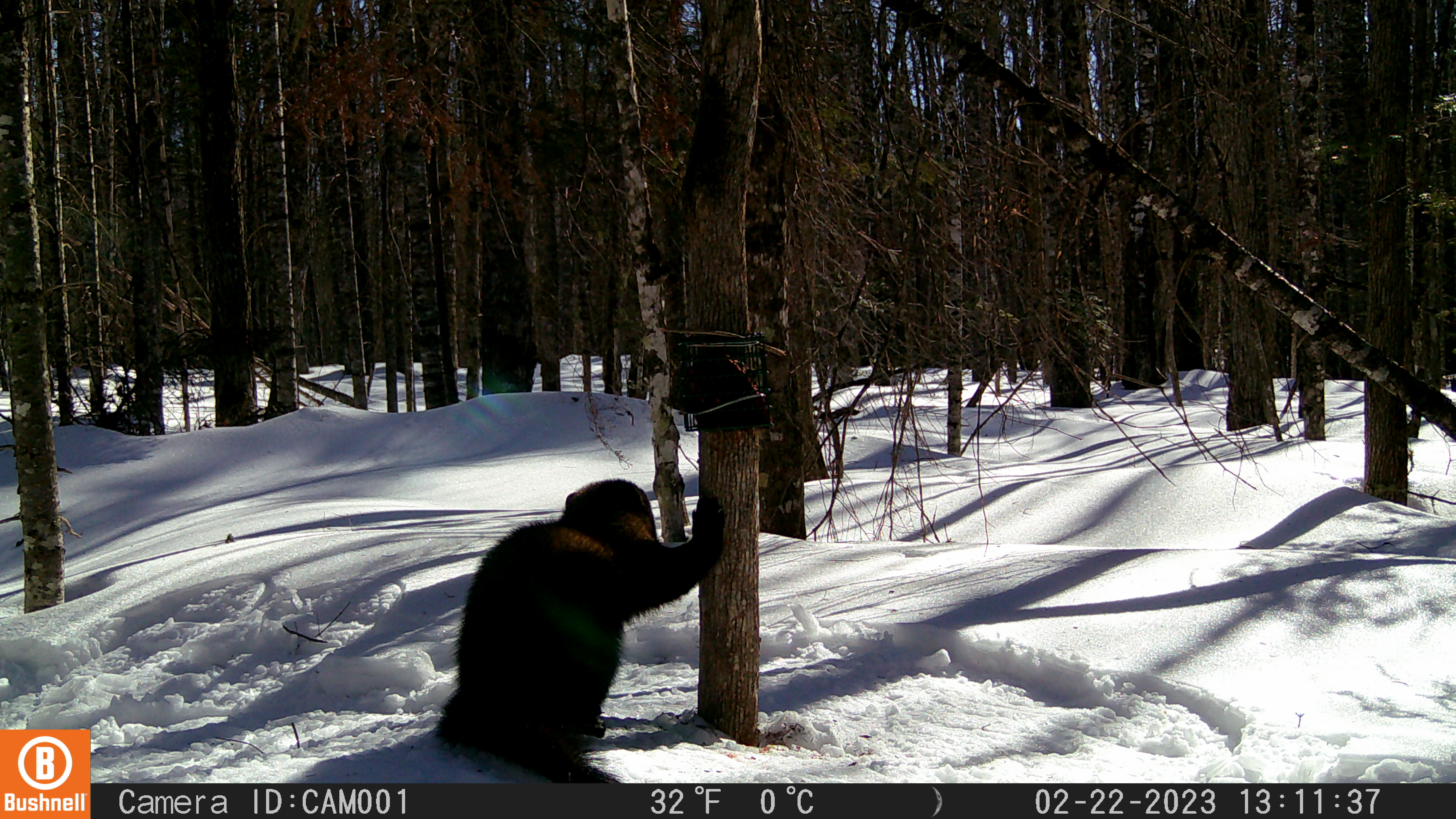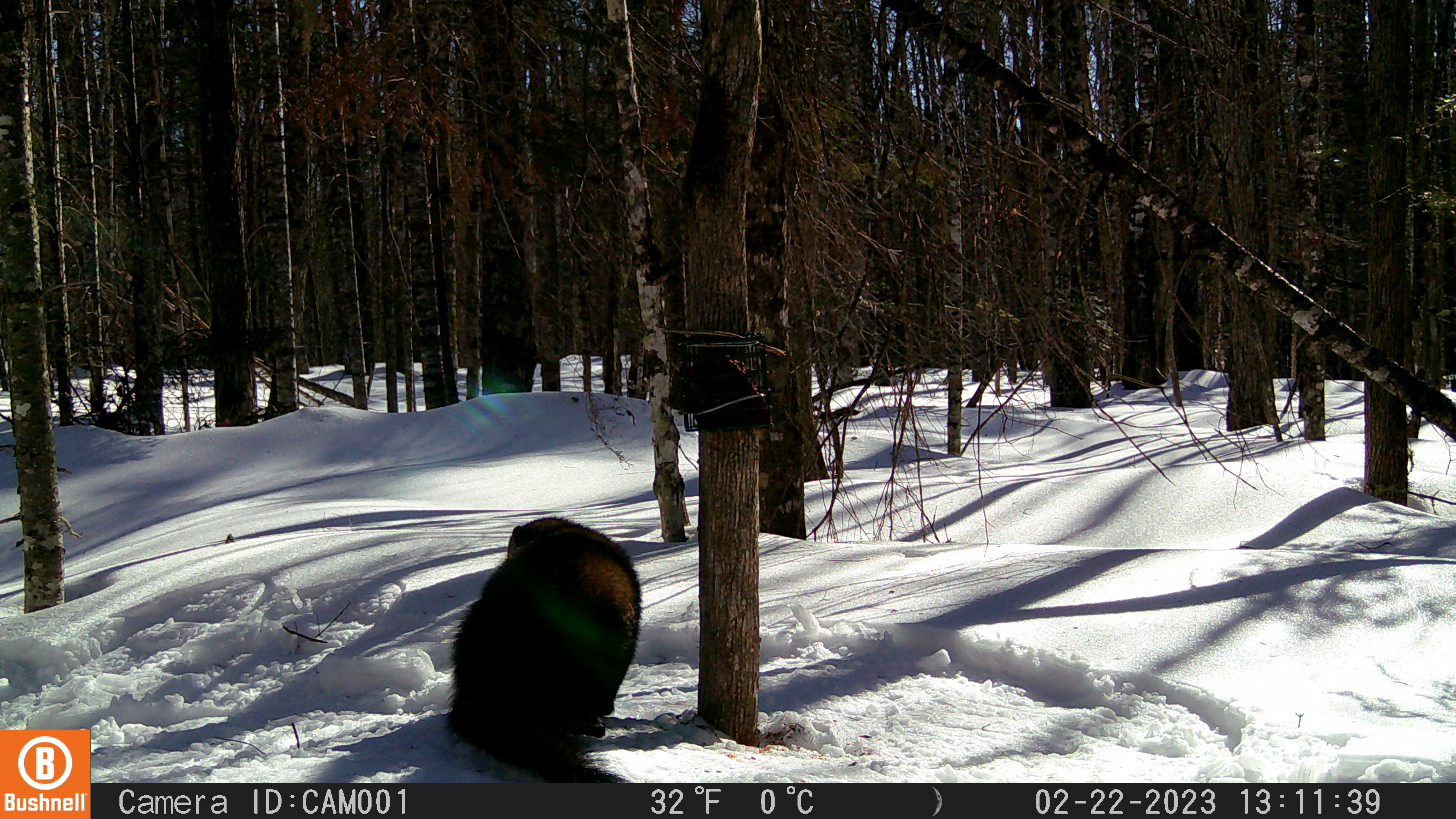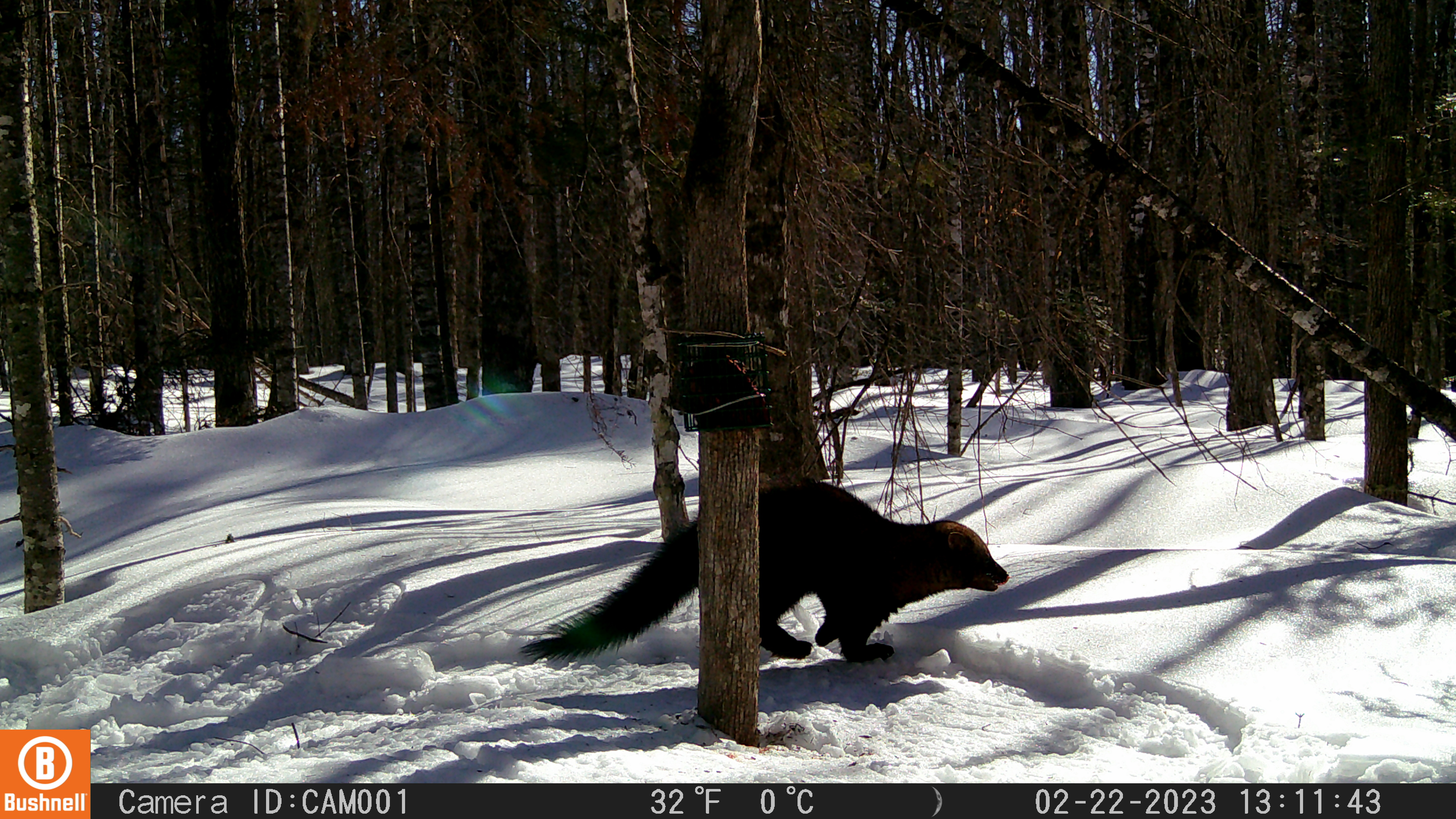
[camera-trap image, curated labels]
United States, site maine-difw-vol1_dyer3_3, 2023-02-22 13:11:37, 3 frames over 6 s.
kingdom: Animalia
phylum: Chordata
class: Mammalia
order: Carnivora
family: Mustelidae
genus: Pekania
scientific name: Pekania pennanti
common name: fisher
Fisher (Pekania pennanti).